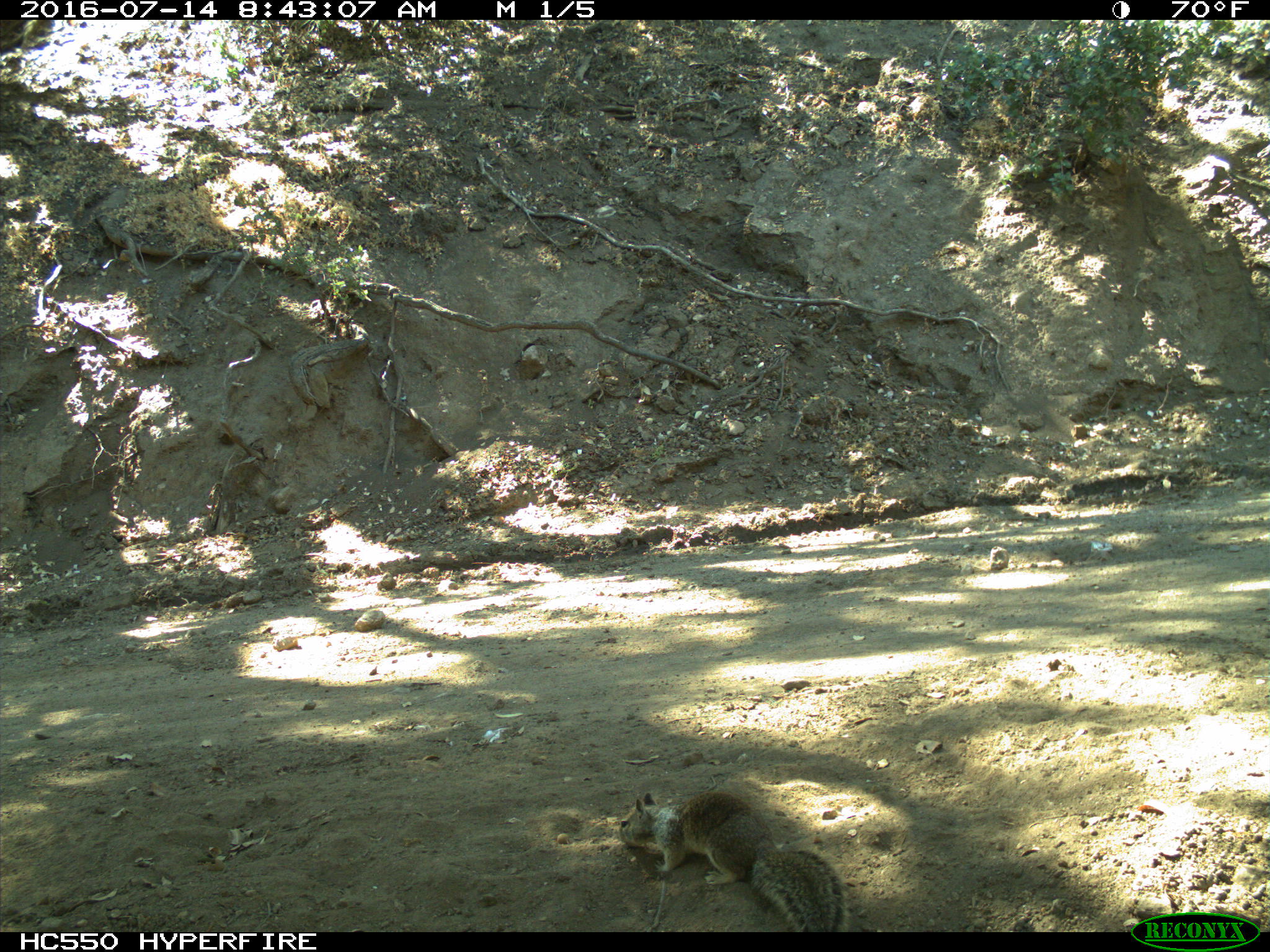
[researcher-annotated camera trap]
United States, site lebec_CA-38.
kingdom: Animalia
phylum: Chordata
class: Mammalia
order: Rodentia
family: Sciuridae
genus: Otospermophilus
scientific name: Otospermophilus beecheyi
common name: california ground squirrel